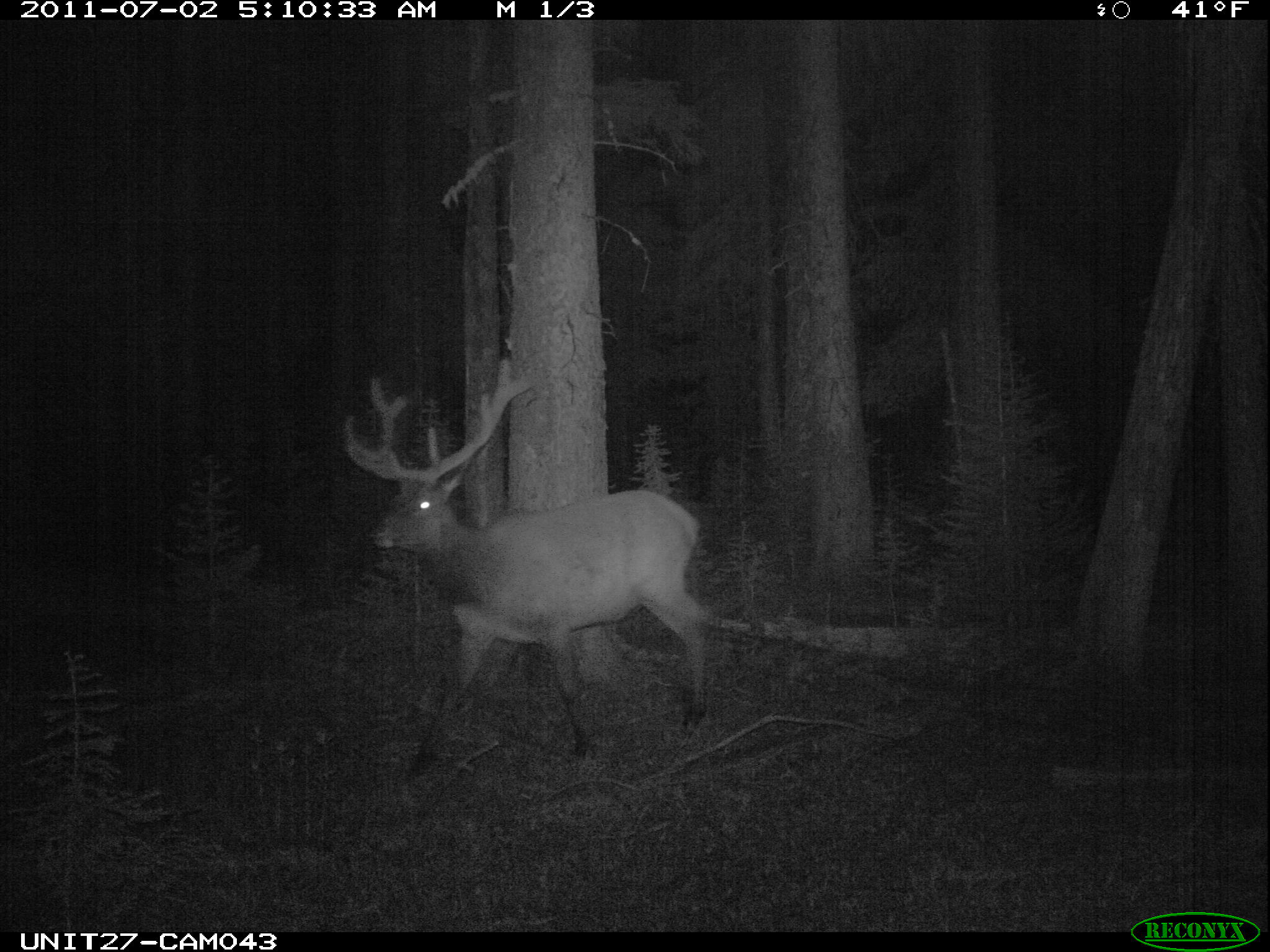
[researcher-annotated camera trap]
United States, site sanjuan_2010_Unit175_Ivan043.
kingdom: Animalia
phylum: Chordata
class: Mammalia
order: Artiodactyla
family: Cervidae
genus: Cervus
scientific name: Cervus elaphus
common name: red deer